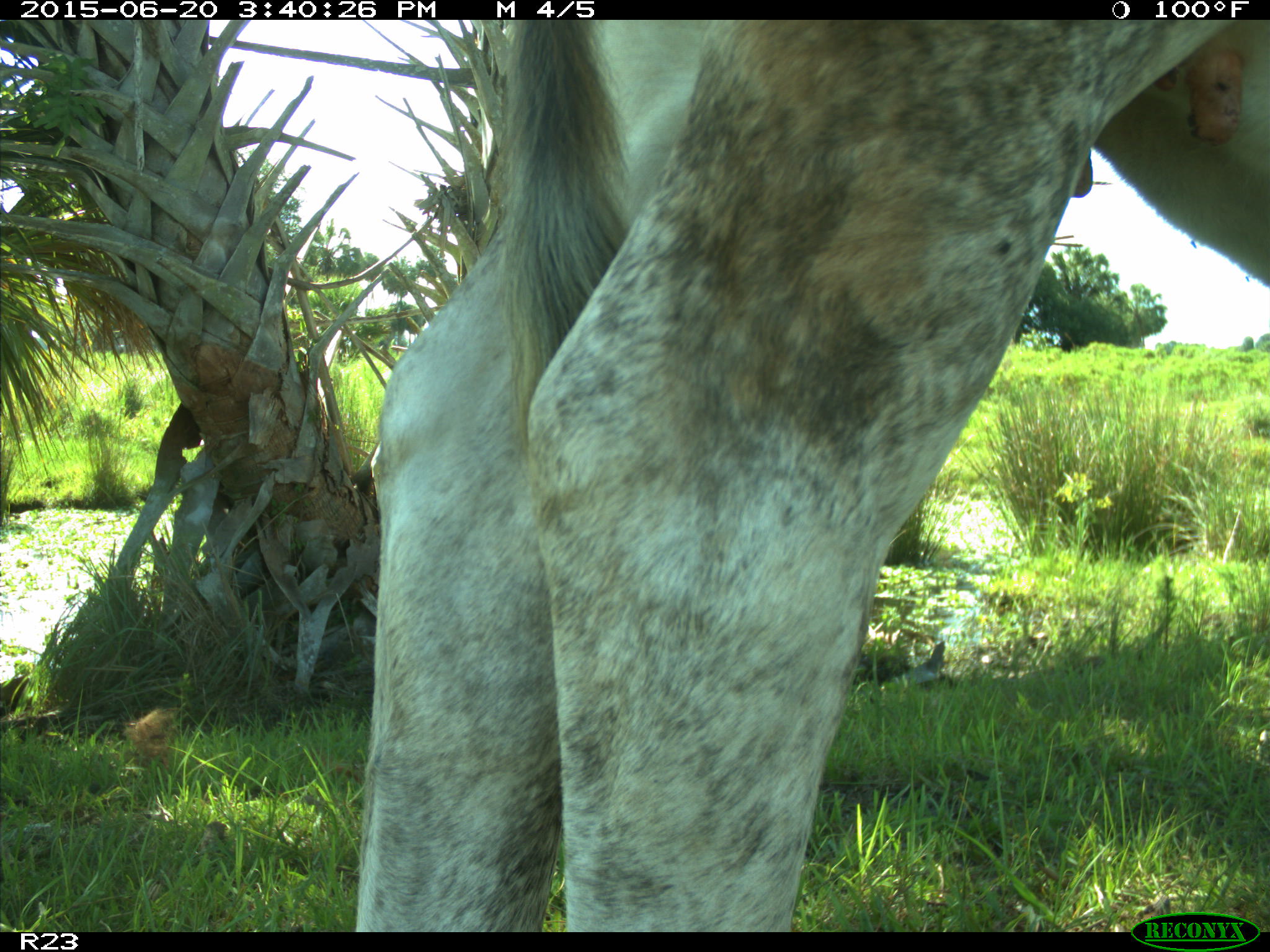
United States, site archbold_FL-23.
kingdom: Animalia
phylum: Chordata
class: Mammalia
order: Artiodactyla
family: Bovidae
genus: Bos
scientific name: Bos taurus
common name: domestic cow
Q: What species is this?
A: Bos taurus (domestic cow).